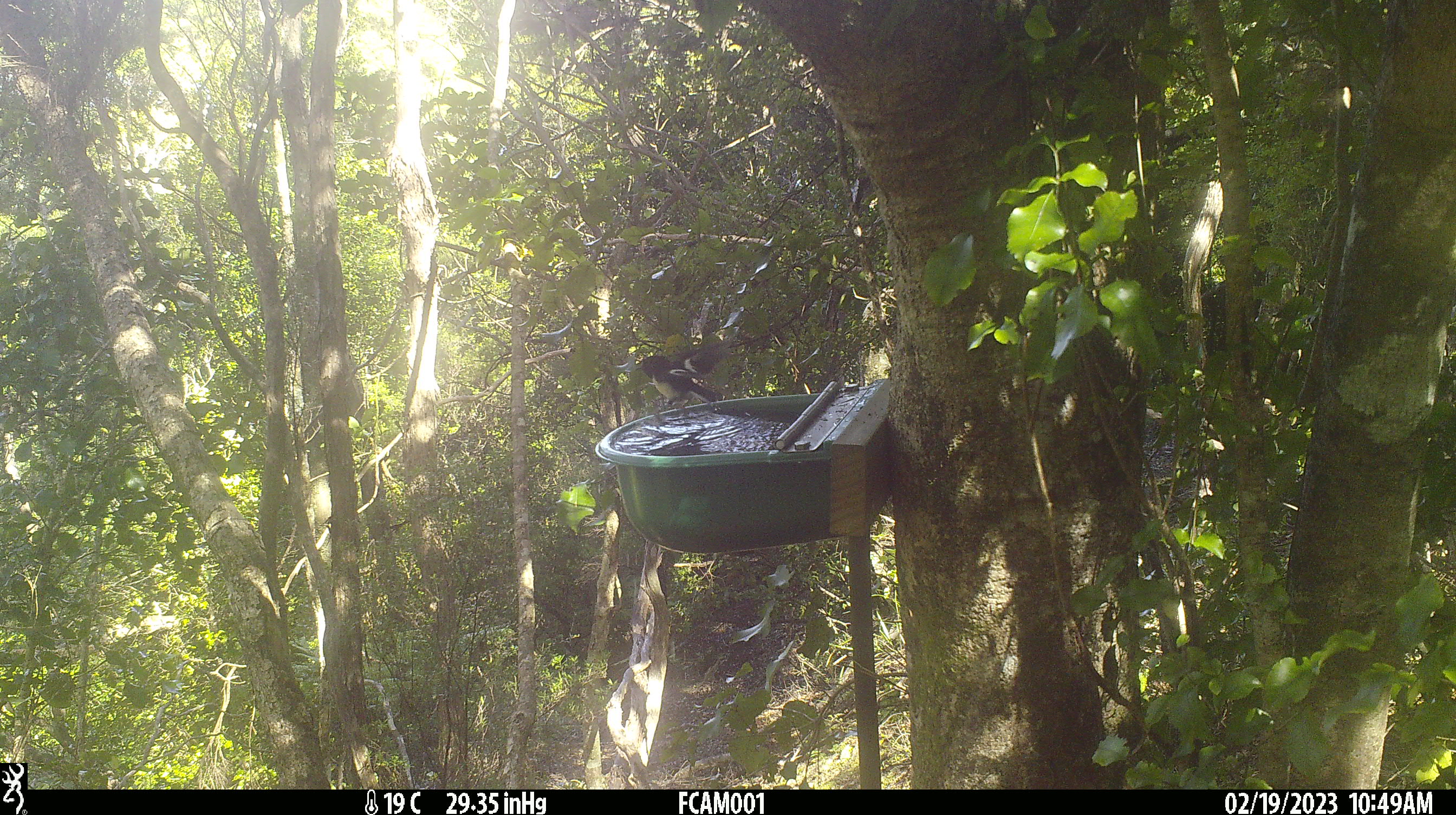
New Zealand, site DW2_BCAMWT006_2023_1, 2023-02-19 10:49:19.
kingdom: Animalia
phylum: Chordata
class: Aves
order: Passeriformes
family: Petroicidae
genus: Petroica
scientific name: Petroica macrocephala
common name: tomtit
Tomtit (Petroica macrocephala).